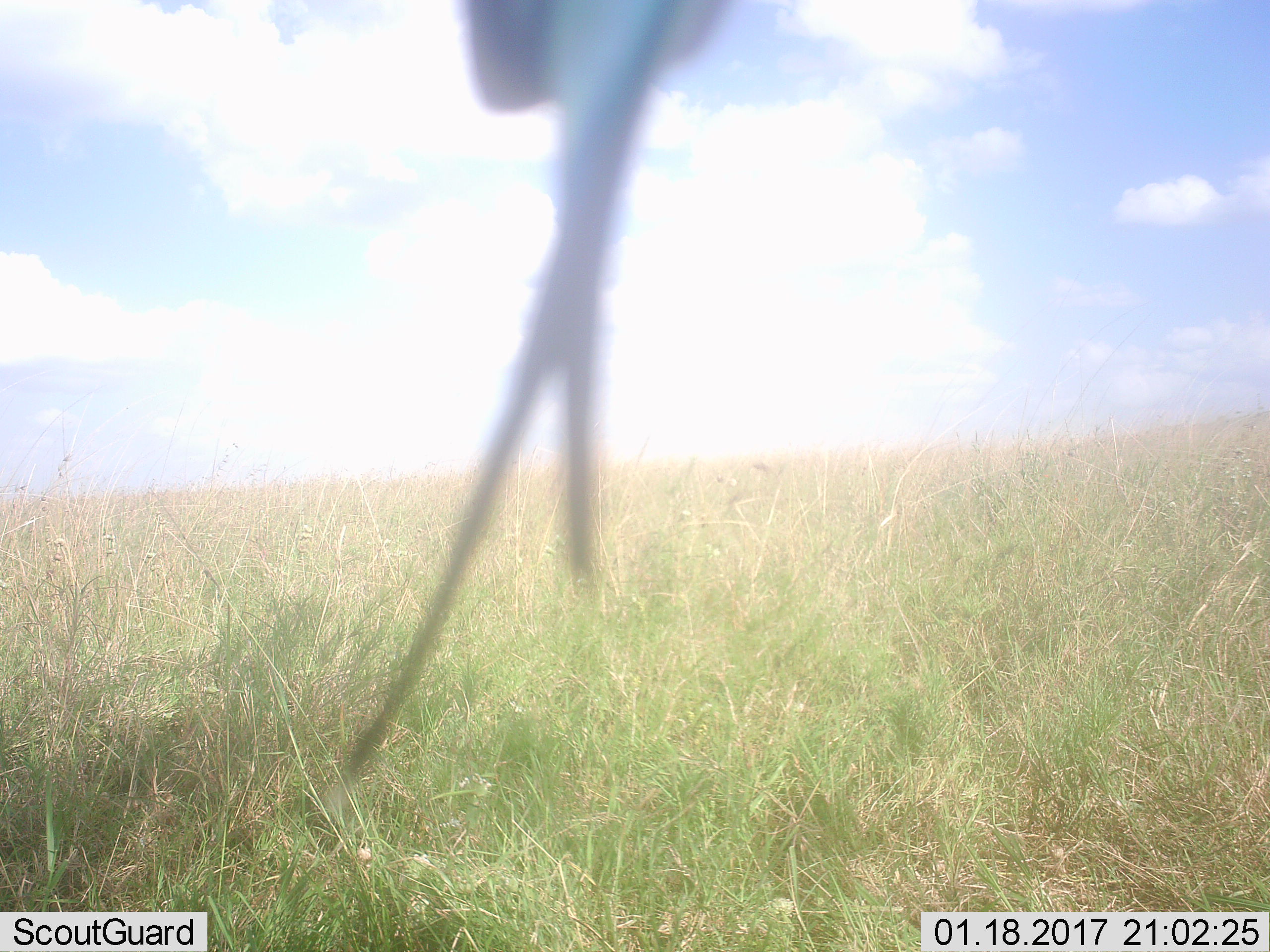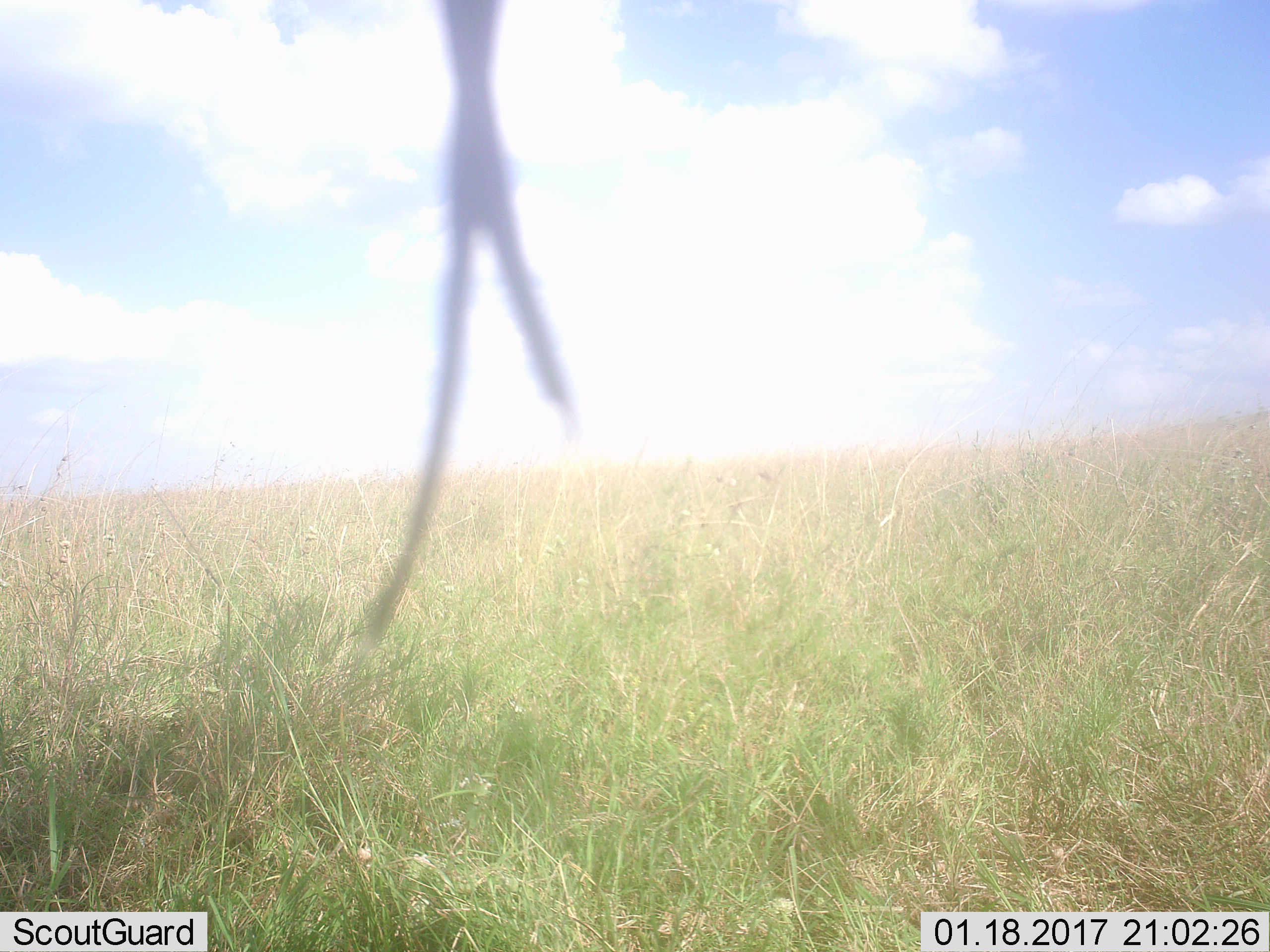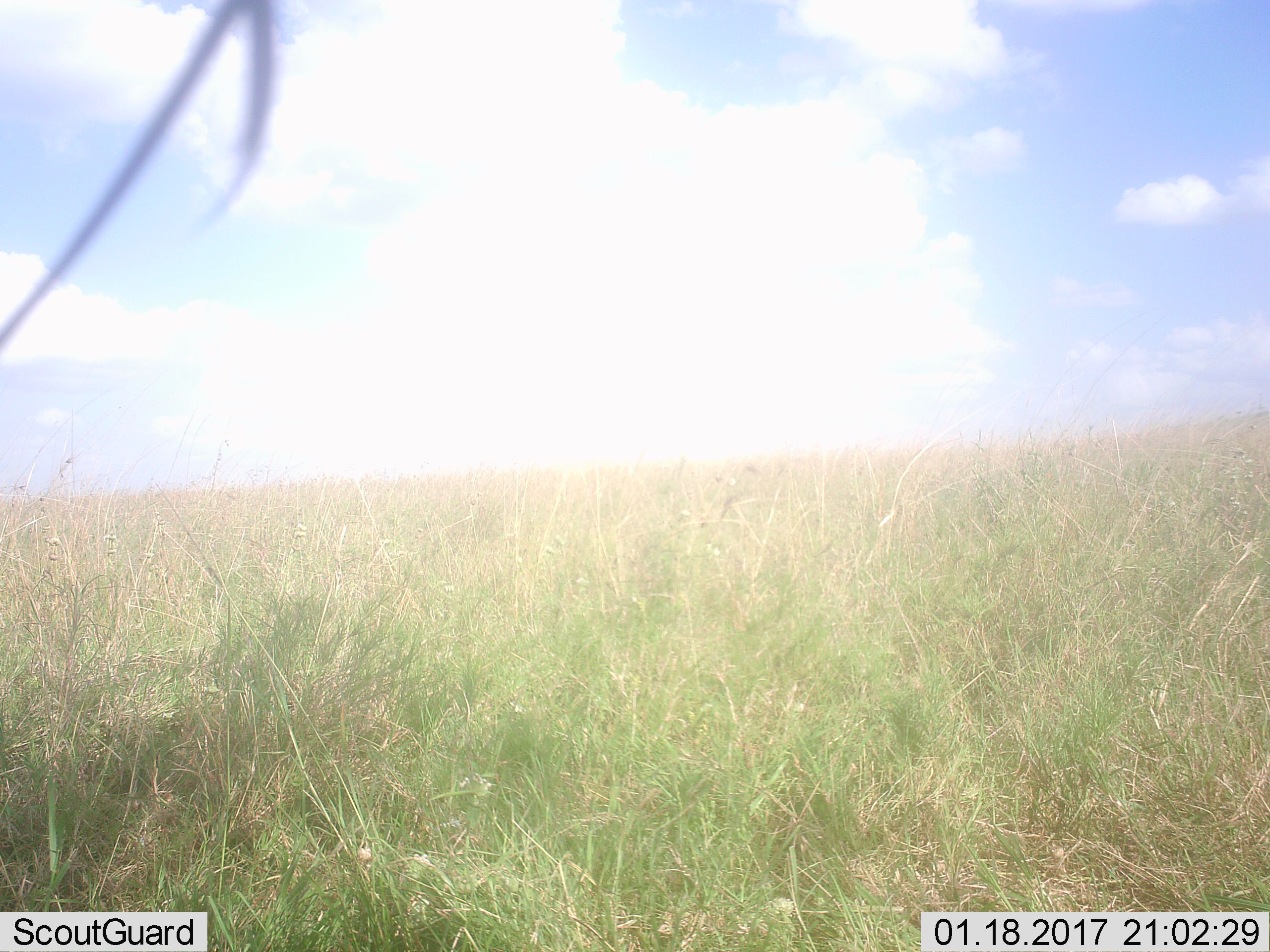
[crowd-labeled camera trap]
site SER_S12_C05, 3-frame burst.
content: unidentified animal